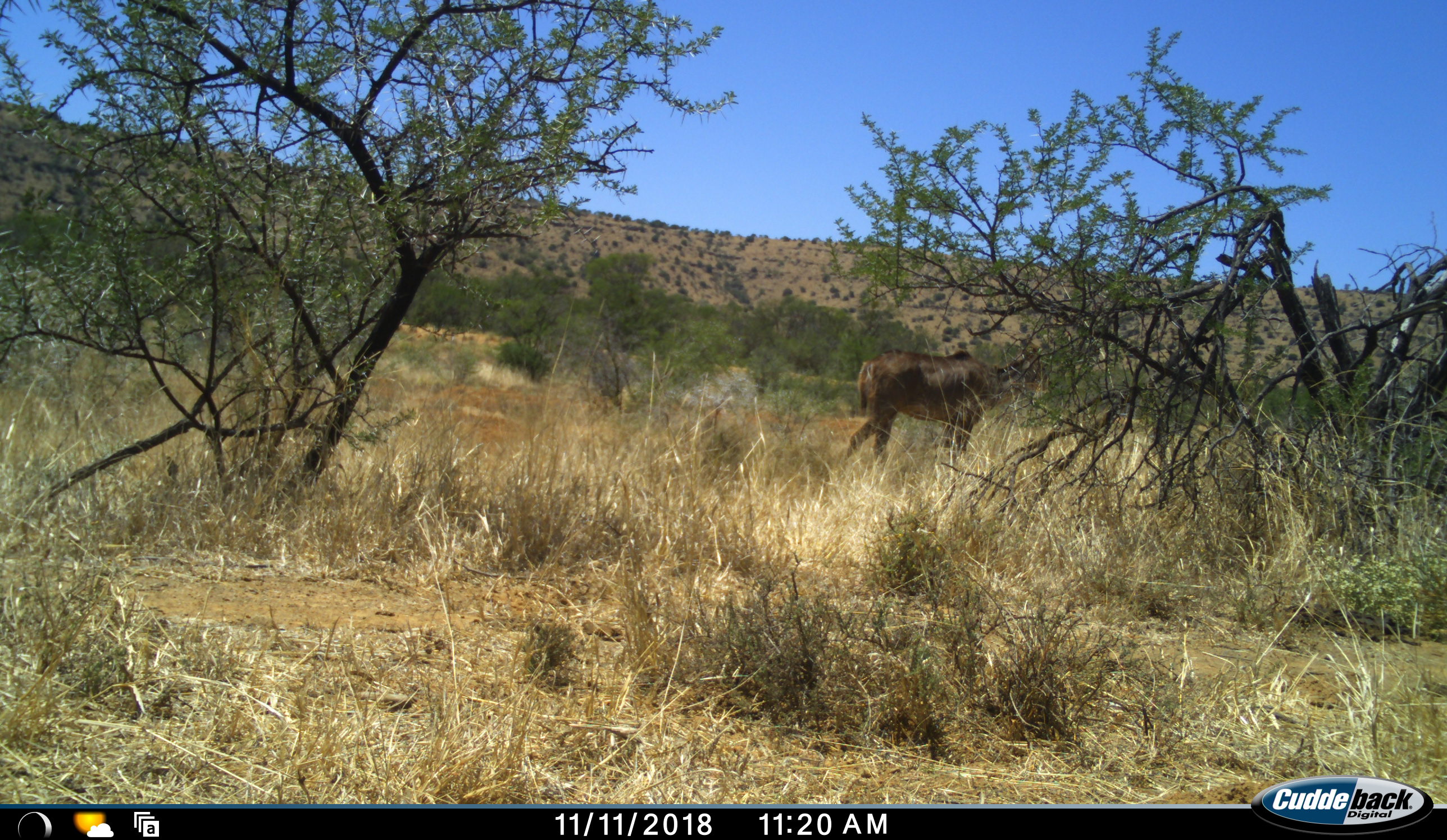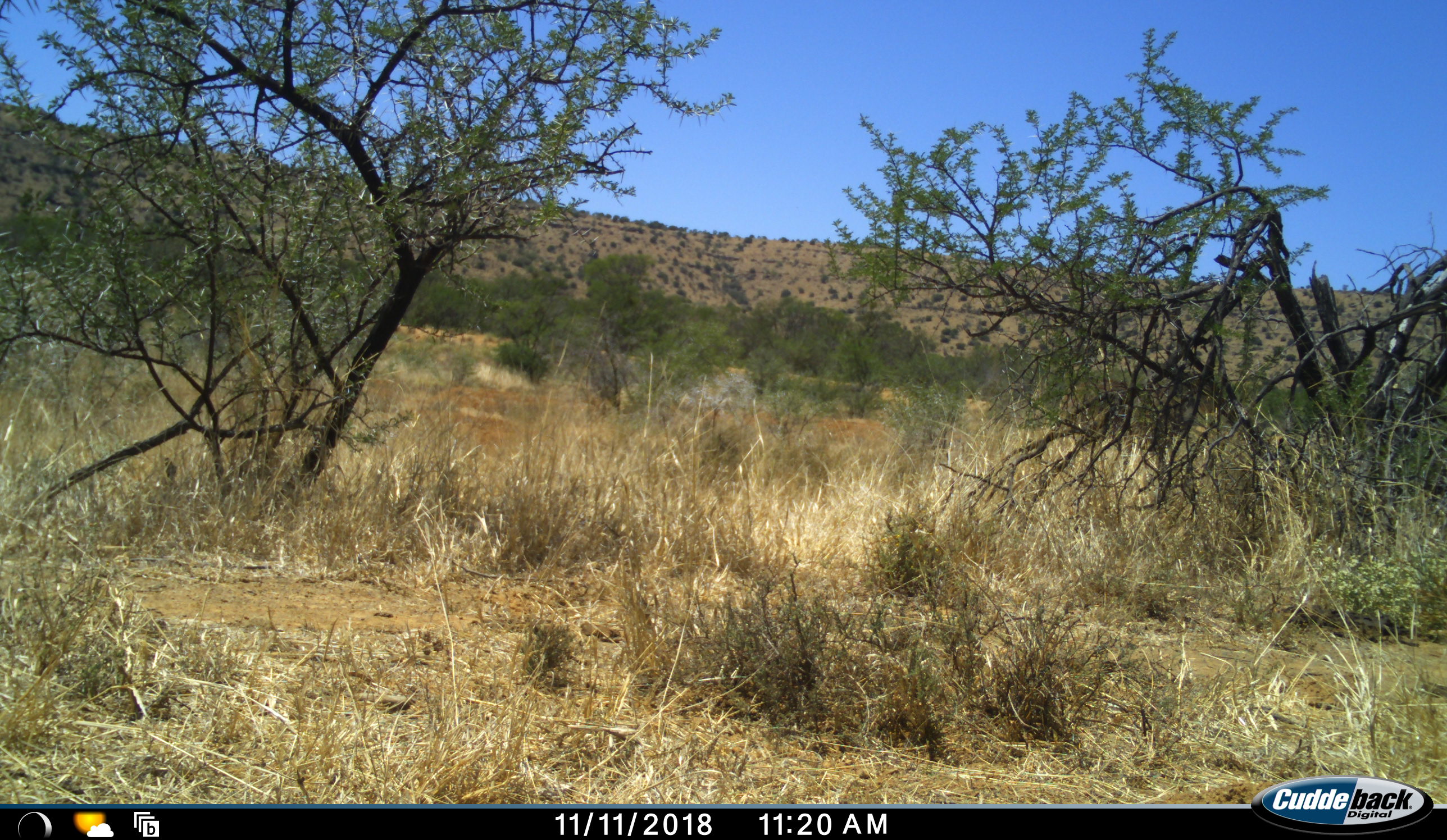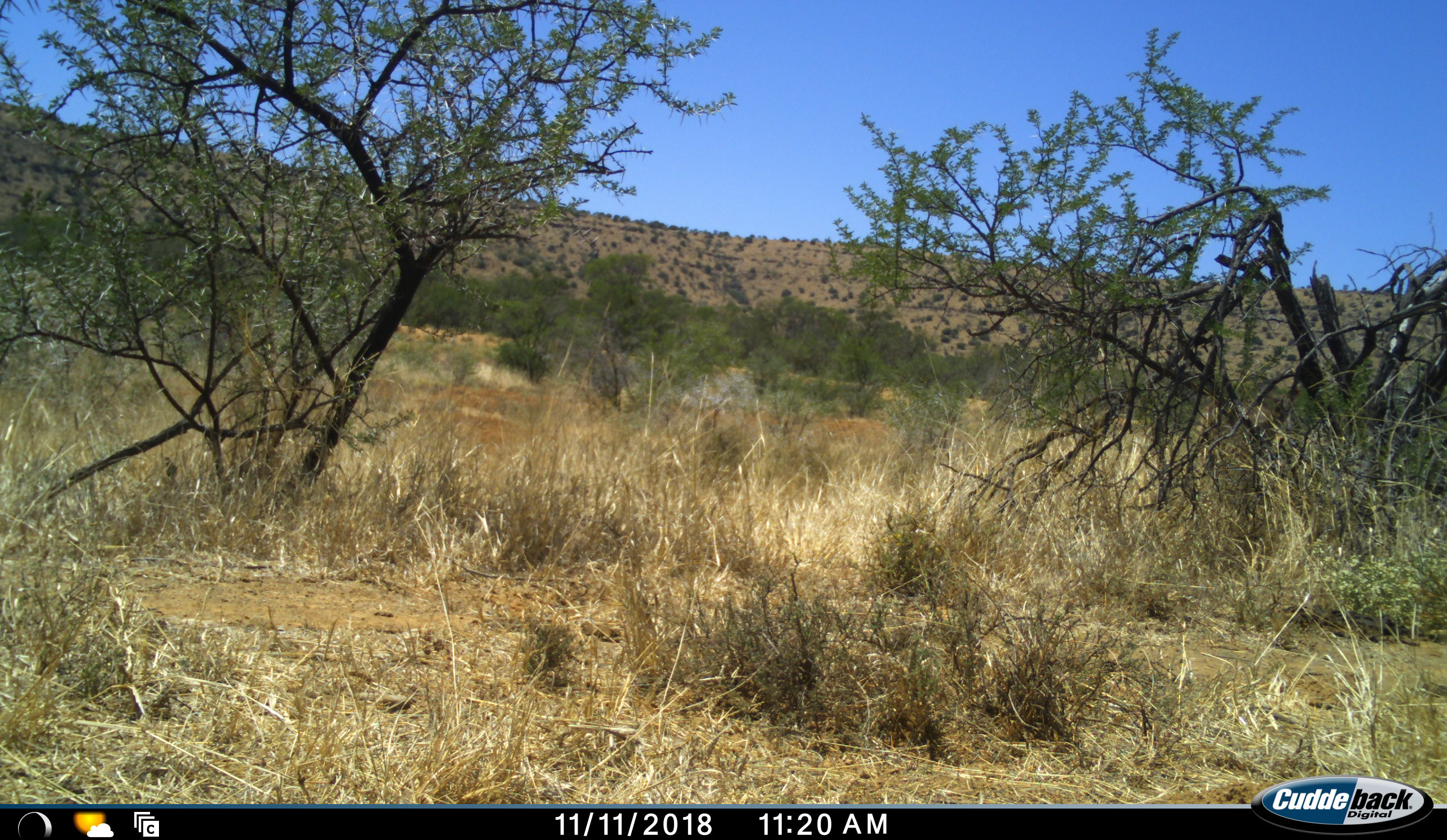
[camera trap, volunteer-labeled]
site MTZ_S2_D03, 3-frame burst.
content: unidentified animal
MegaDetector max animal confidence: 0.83